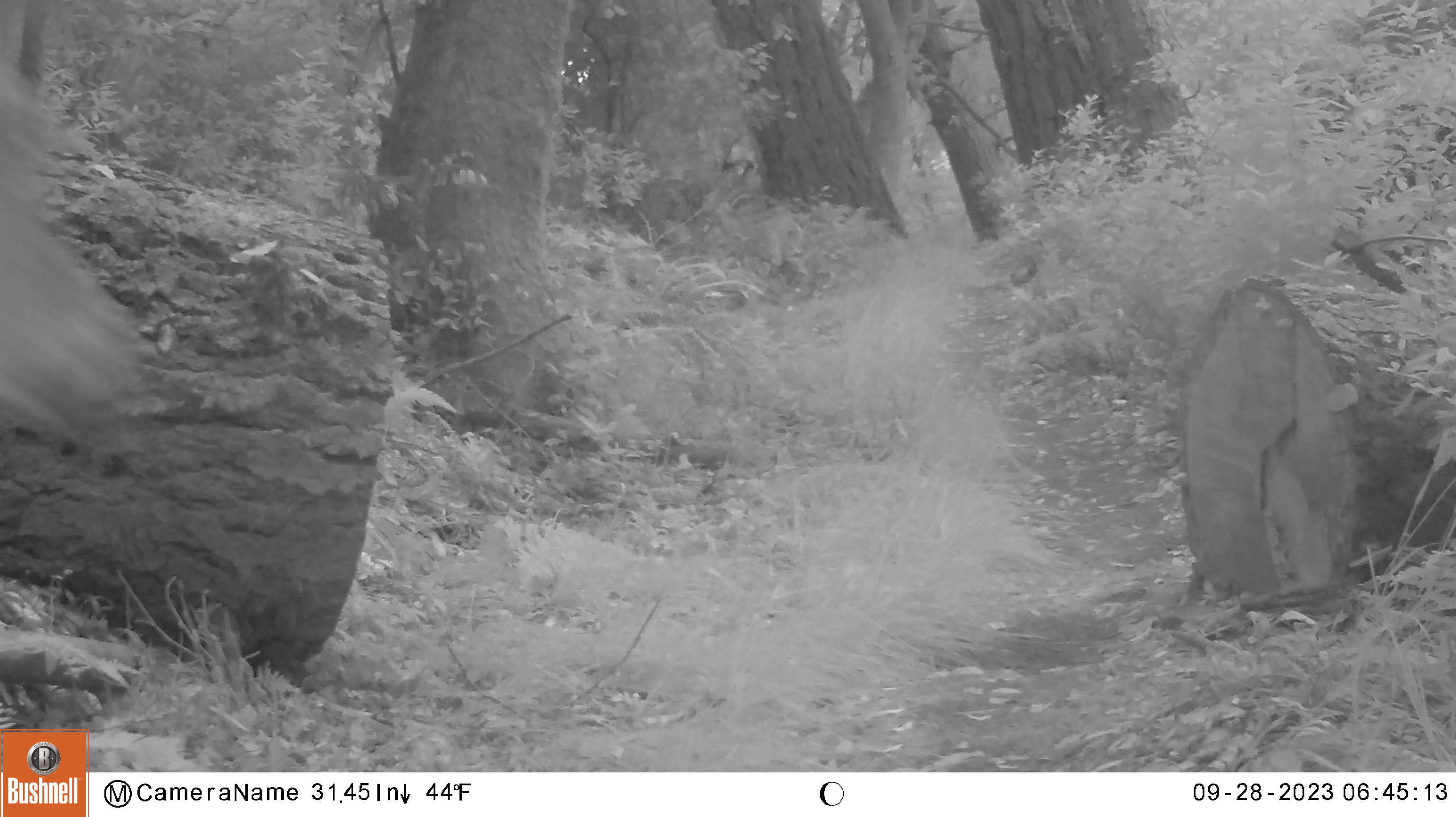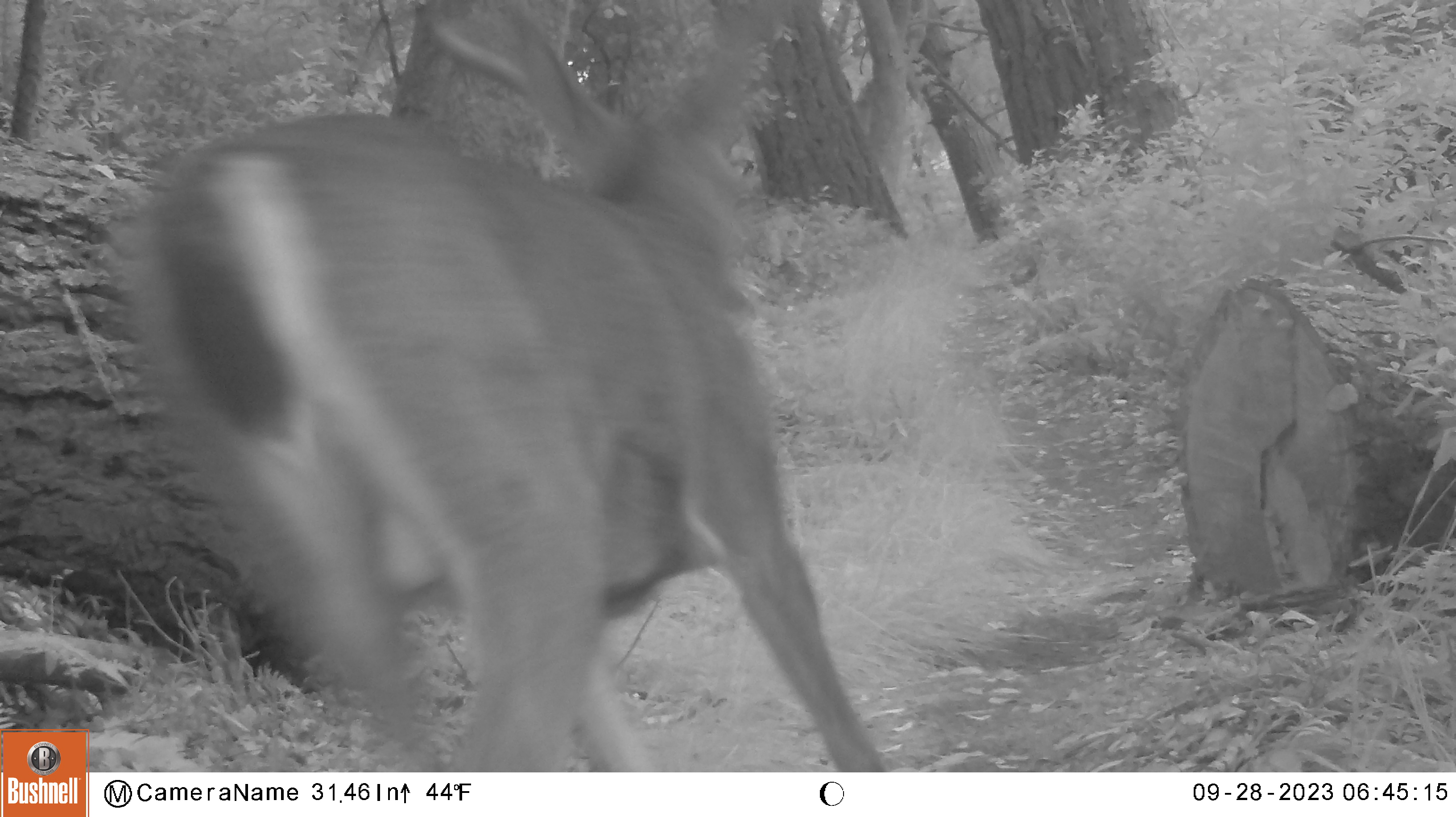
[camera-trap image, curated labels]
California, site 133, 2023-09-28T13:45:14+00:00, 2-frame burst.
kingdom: Animalia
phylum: Chordata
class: Mammalia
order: Artiodactyla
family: Cervidae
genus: Odocoileus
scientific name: Odocoileus hemionus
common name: mule deer